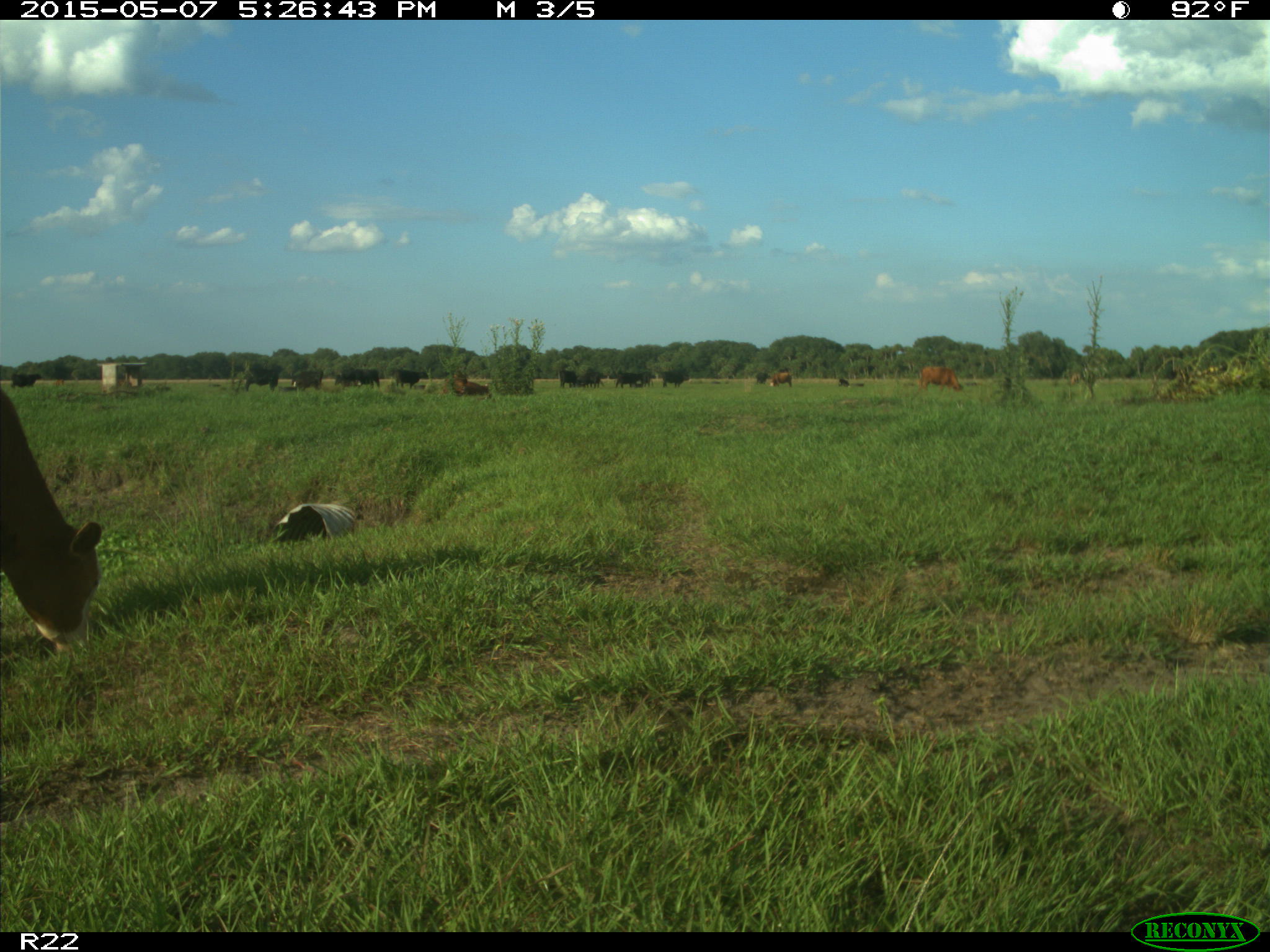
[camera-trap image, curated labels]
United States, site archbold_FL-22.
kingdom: Animalia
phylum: Chordata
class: Mammalia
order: Artiodactyla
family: Bovidae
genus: Bos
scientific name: Bos taurus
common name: domestic cow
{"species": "Bos taurus (domestic cow)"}